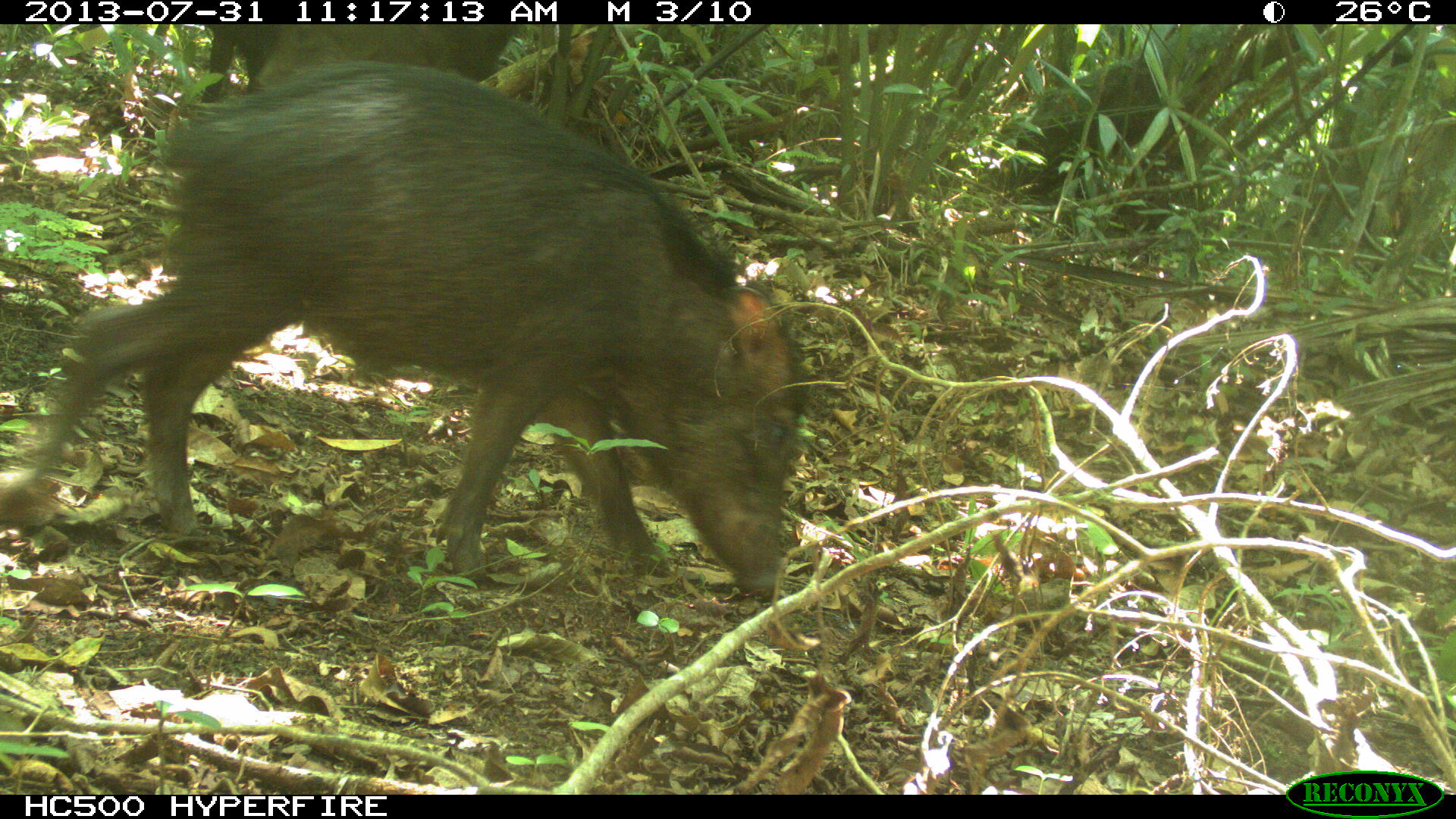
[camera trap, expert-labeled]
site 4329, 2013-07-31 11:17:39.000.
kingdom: Animalia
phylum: Chordata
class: Mammalia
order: Artiodactyla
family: Tayassuidae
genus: Tayassu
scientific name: Tayassu pecari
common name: white-lipped peccary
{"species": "Tayassu pecari (white-lipped peccary)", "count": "2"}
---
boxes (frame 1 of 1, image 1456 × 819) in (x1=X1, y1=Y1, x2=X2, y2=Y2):
tayassu pecari: (x1=0, y1=52, x2=807, y2=606); (x1=985, y1=53, x2=1177, y2=203); (x1=194, y1=25, x2=529, y2=109)